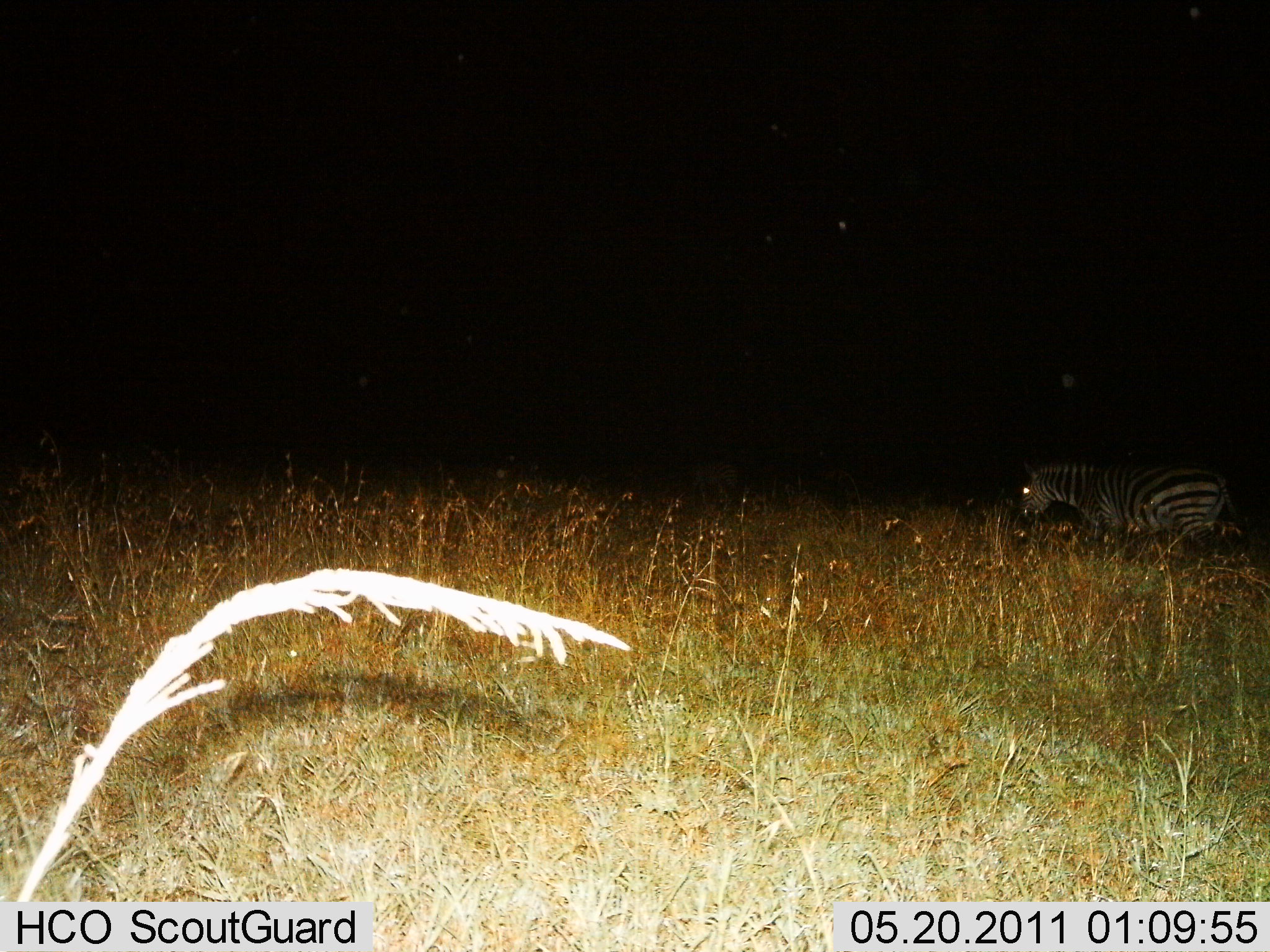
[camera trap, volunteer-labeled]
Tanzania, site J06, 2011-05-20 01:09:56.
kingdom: Animalia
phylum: Chordata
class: Mammalia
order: Perissodactyla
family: Equidae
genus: Equus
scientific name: Equus quagga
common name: plains zebra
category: zebra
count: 1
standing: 27%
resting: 9%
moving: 73%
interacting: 0%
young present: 0%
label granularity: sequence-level